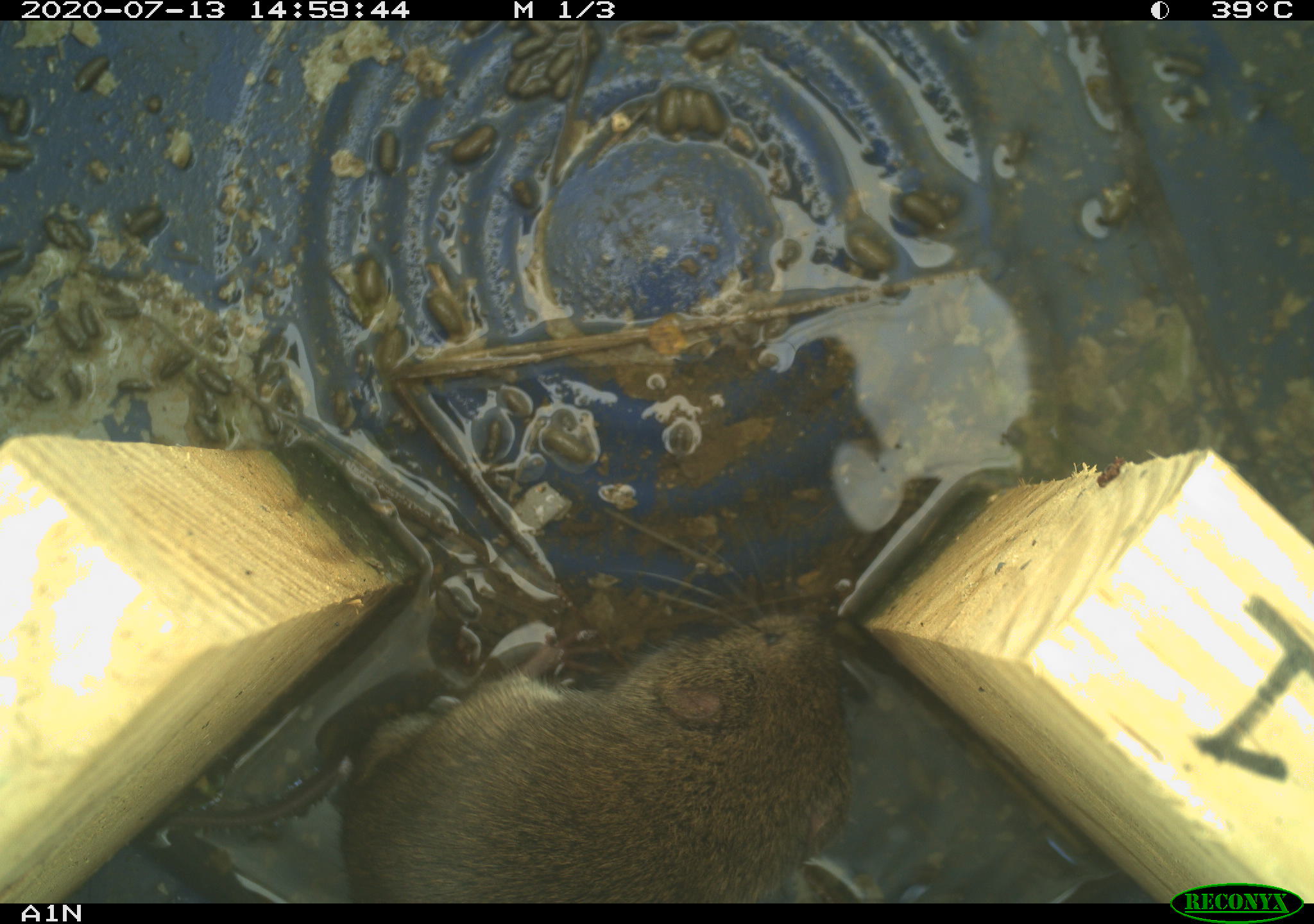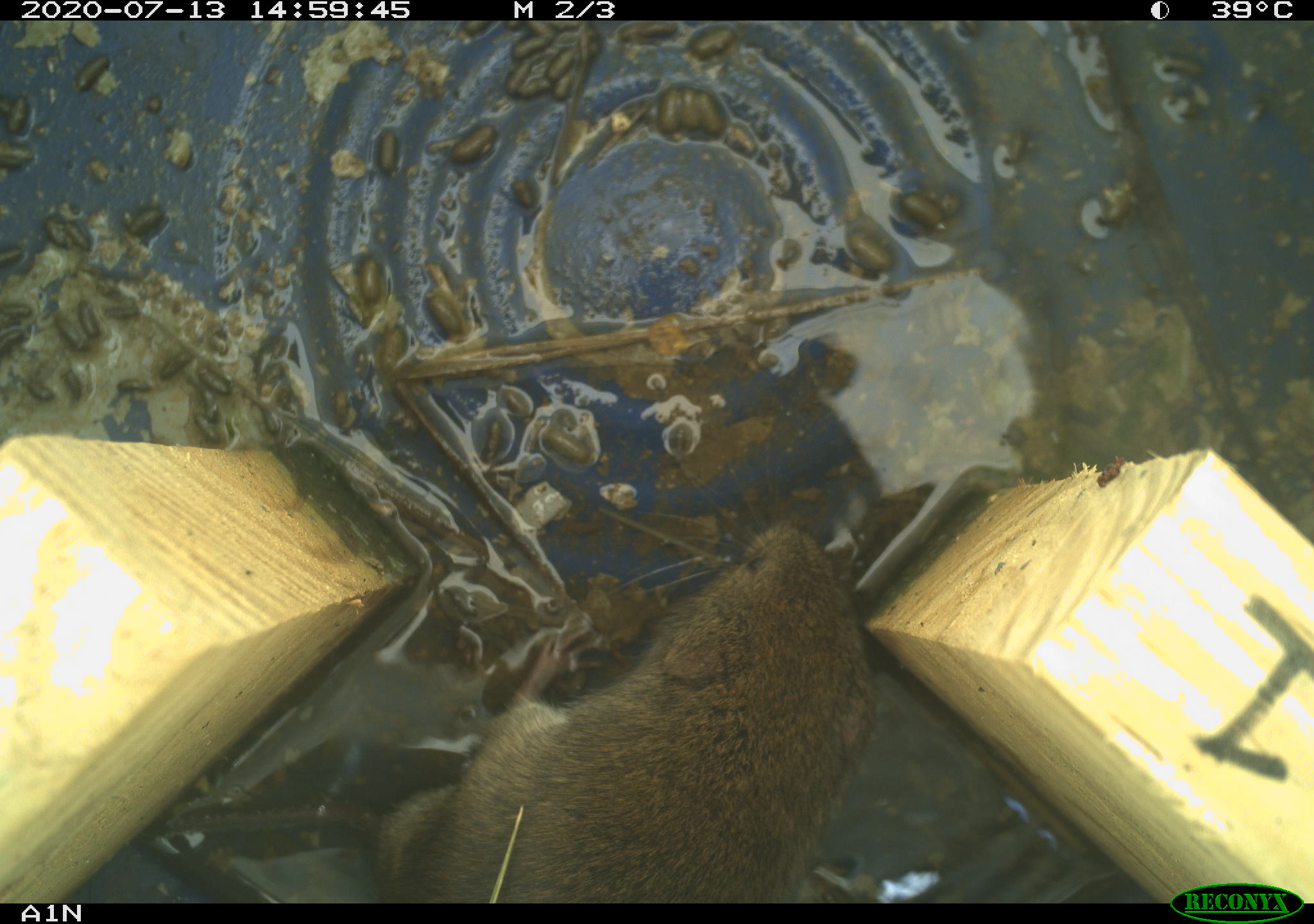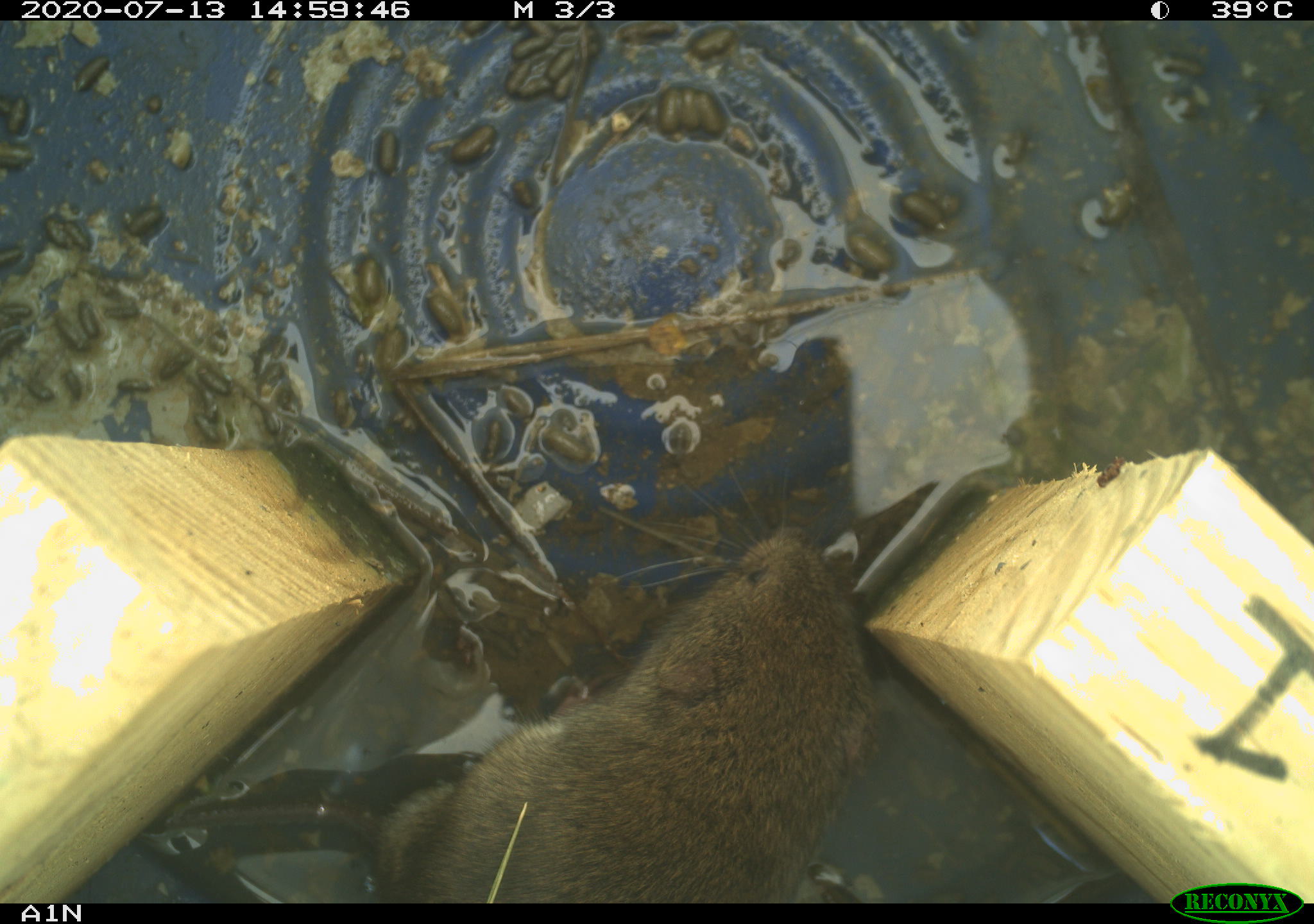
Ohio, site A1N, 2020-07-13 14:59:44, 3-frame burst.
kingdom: Animalia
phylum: Chordata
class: Mammalia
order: Rodentia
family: Cricetidae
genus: Microtus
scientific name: Microtus pennsylvanicus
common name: meadow vole